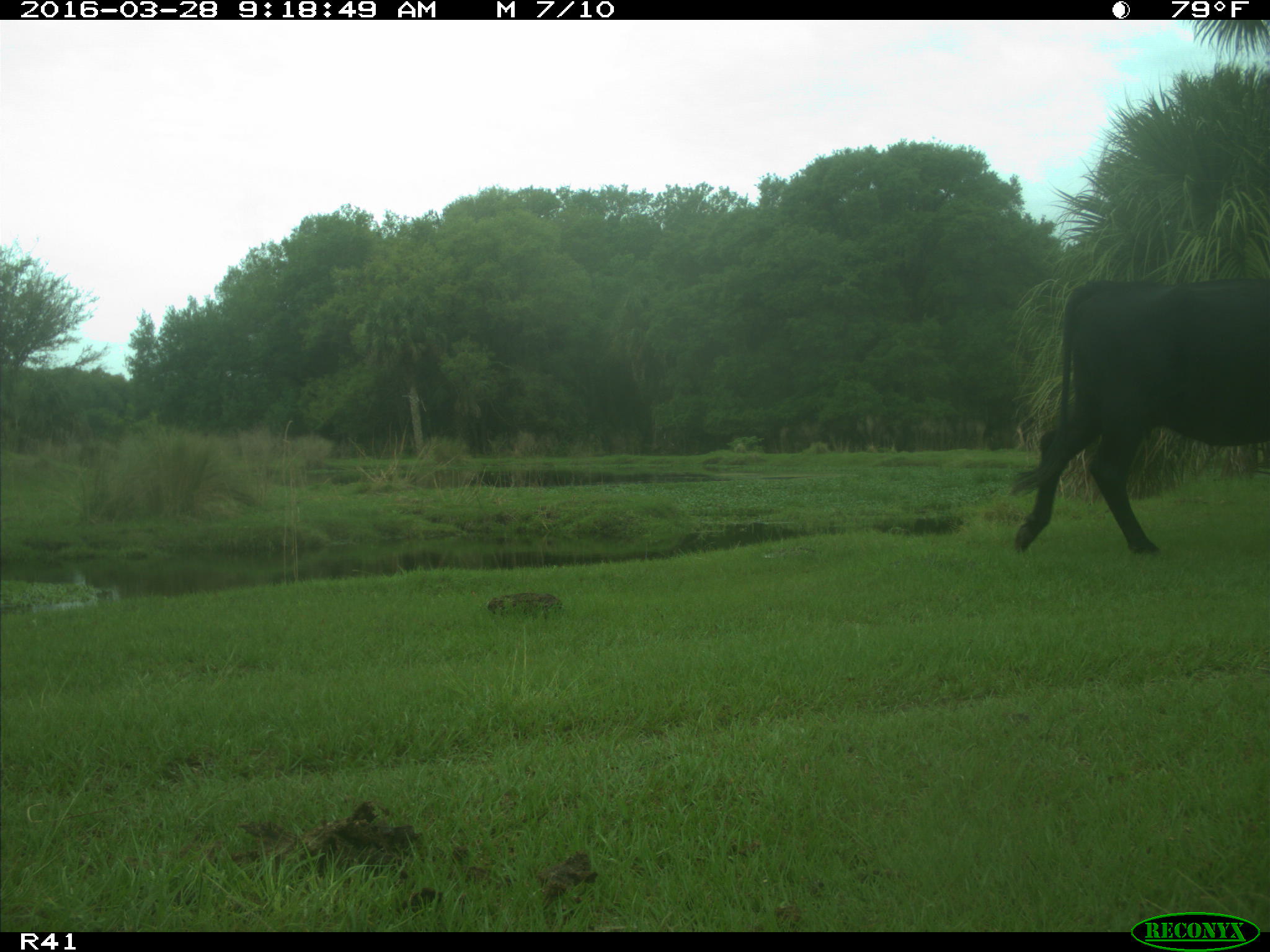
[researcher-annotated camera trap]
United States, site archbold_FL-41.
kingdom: Animalia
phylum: Chordata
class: Mammalia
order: Artiodactyla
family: Bovidae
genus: Bos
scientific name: Bos taurus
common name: domestic cow